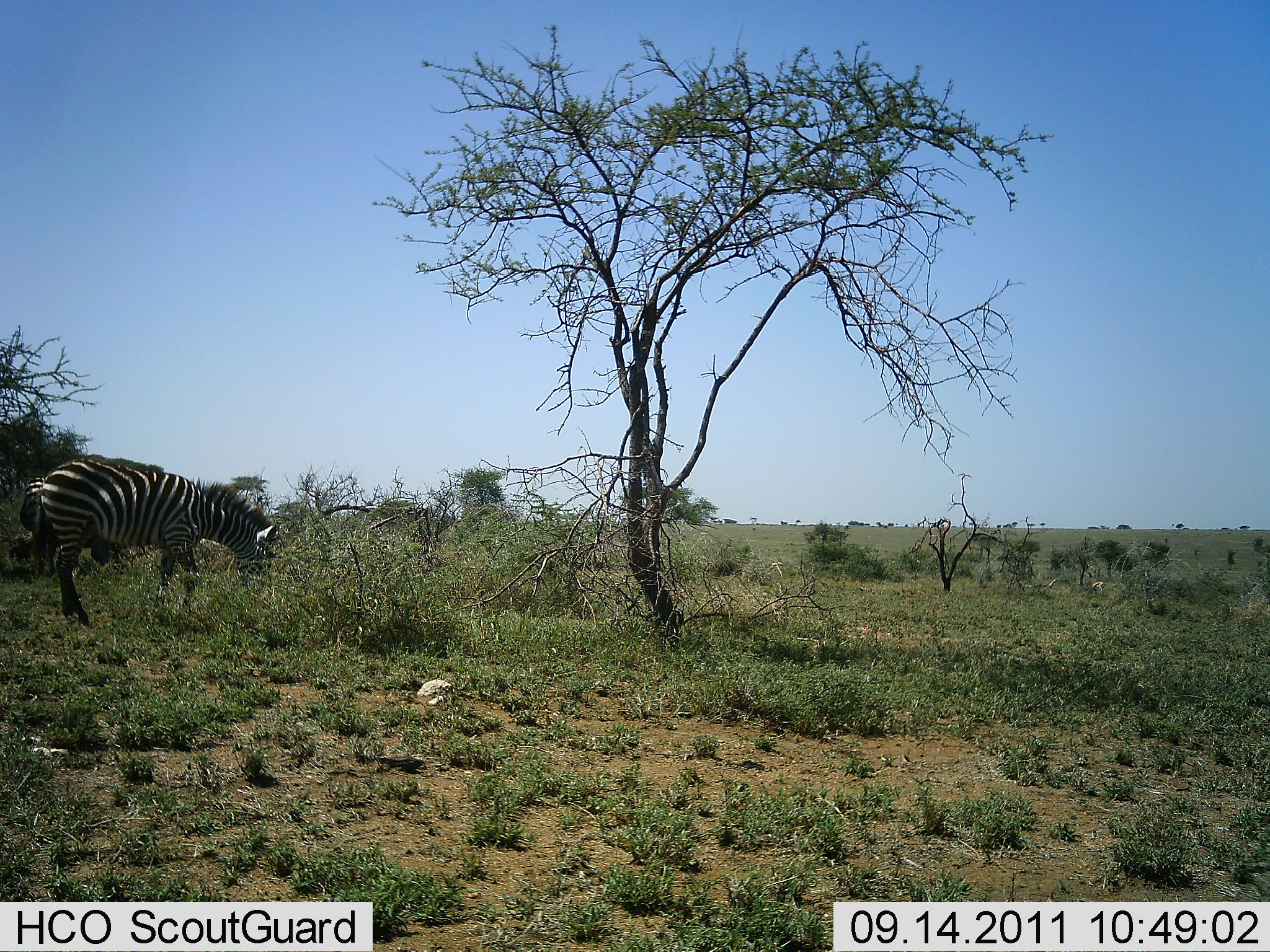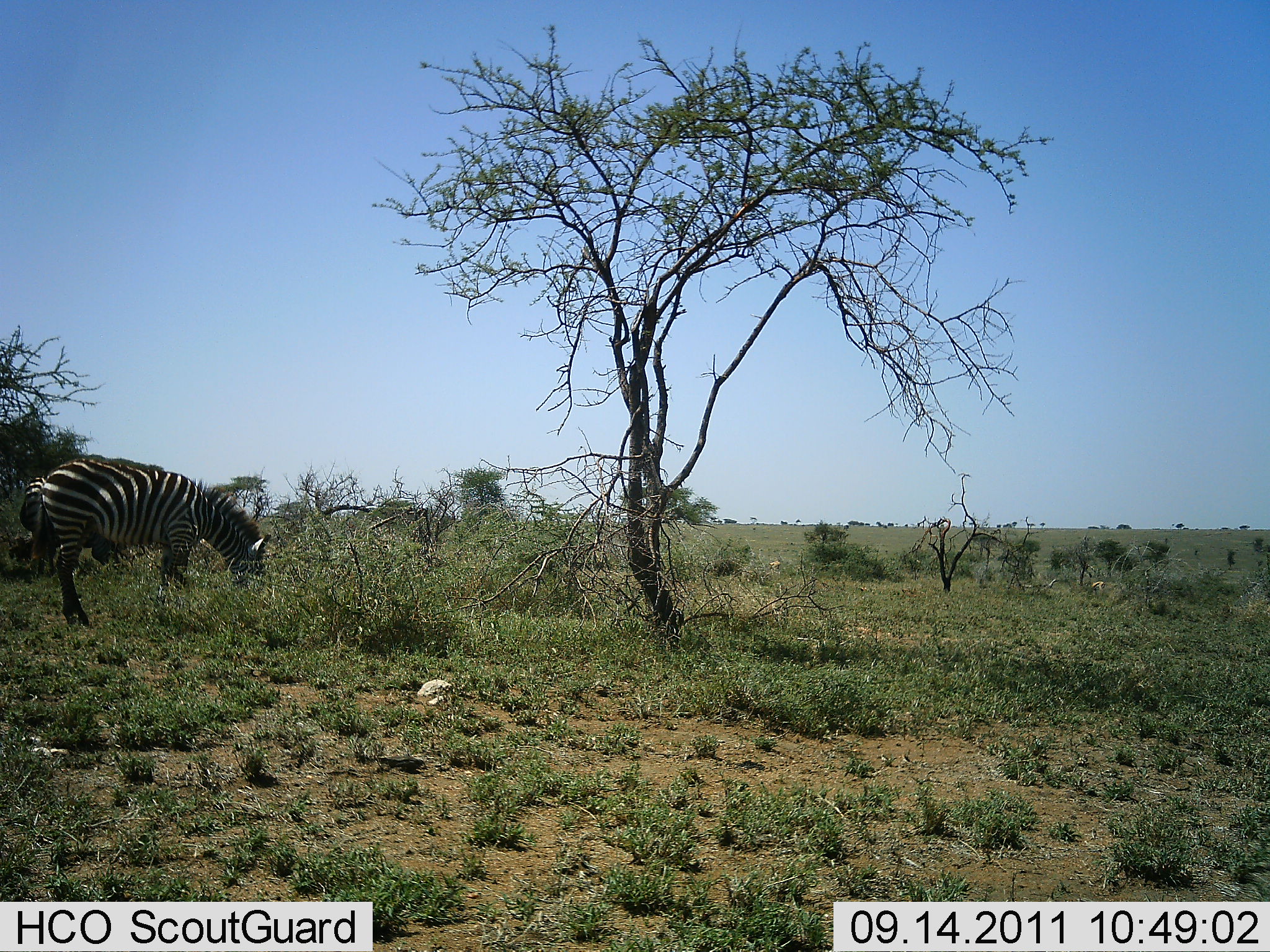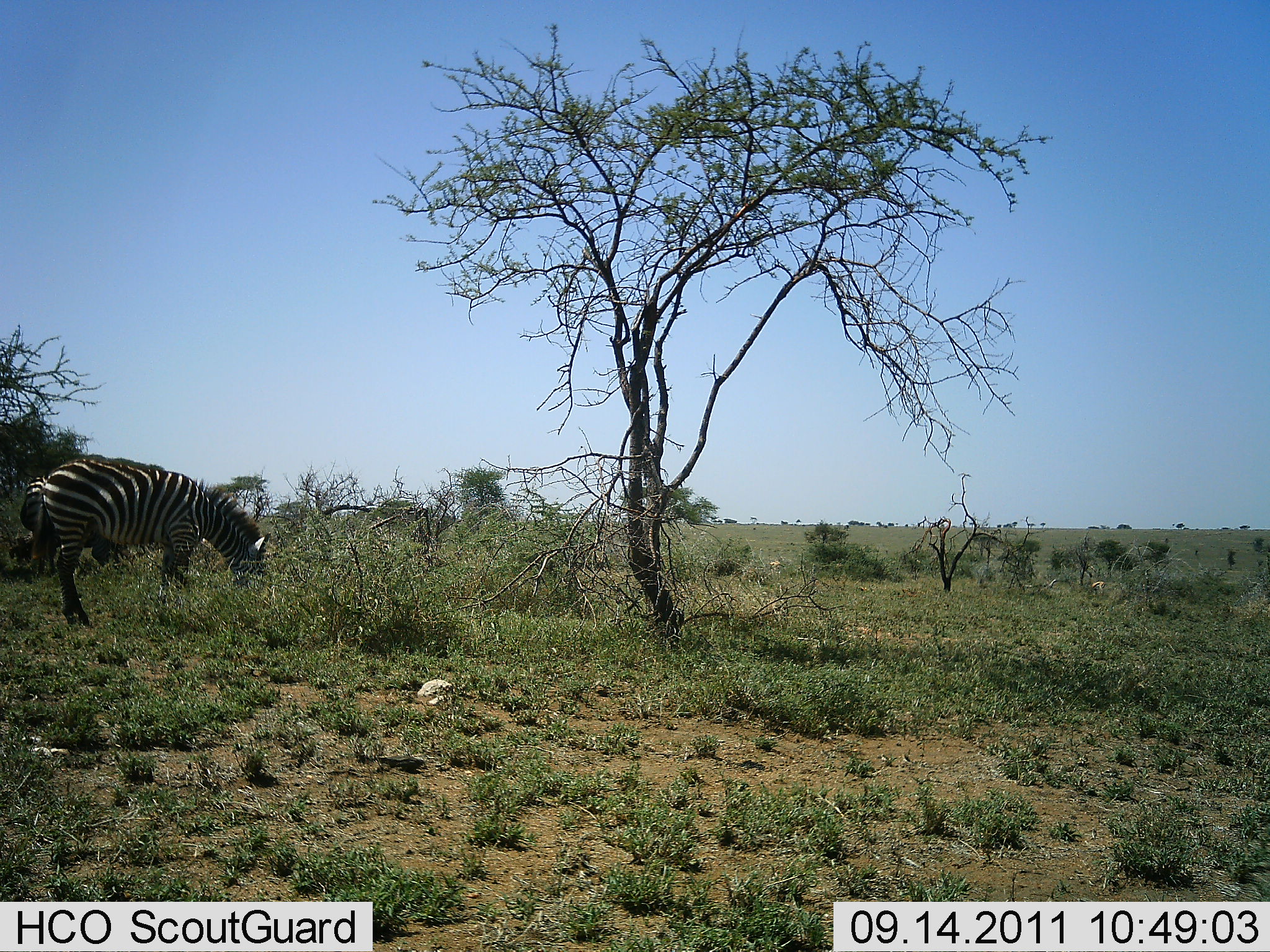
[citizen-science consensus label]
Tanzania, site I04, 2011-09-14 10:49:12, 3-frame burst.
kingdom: Animalia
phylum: Chordata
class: Mammalia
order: Perissodactyla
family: Equidae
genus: Equus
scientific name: Equus quagga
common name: plains zebra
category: zebra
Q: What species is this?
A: Zebra (plains zebra) (Equus quagga).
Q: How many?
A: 1.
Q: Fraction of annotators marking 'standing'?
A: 19%.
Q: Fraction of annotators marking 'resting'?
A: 0%.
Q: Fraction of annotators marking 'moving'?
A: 12%.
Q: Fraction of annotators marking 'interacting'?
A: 0%.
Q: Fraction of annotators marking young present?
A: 0%.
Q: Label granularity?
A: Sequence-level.